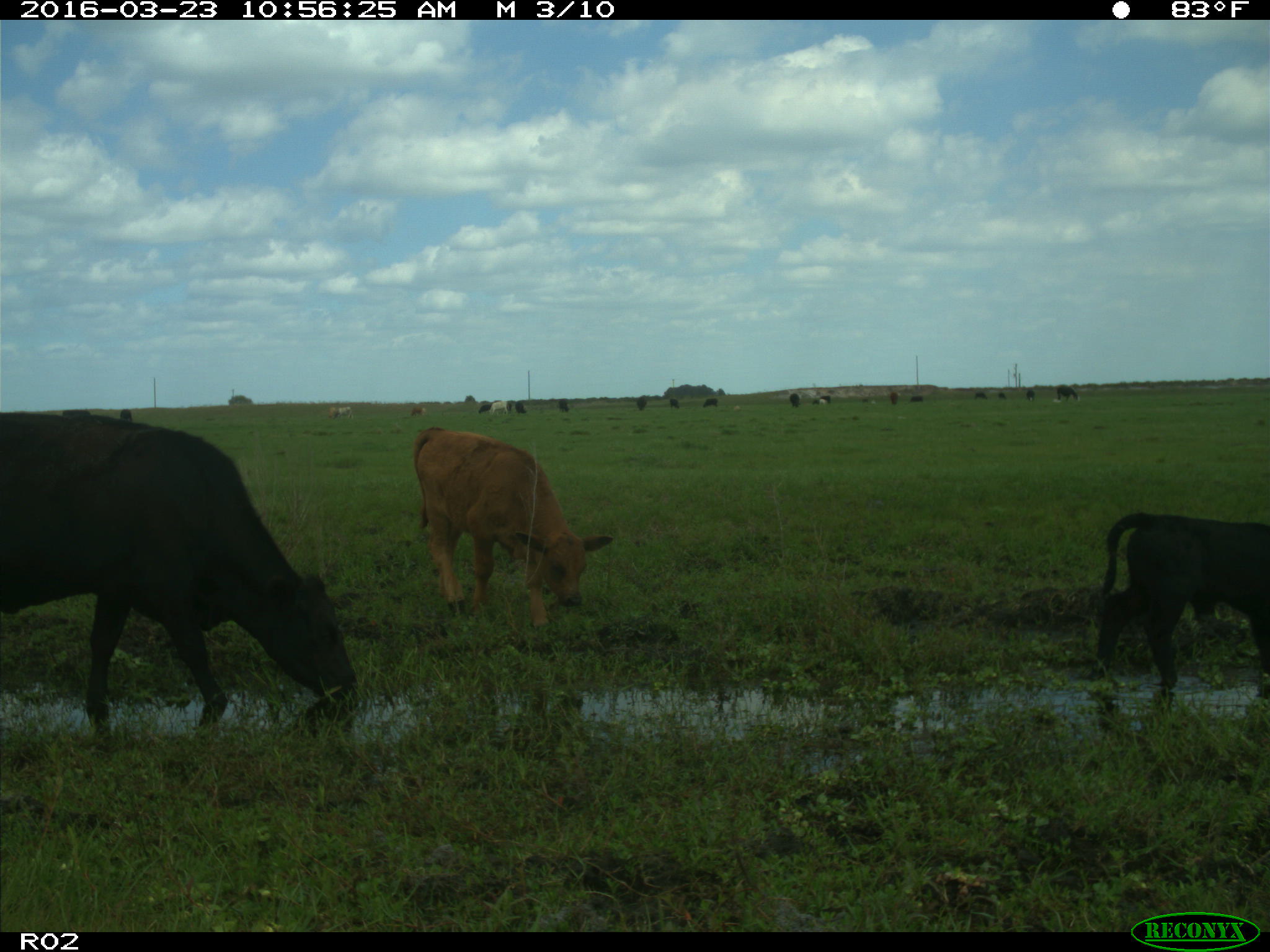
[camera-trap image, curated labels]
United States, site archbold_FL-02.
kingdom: Animalia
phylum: Chordata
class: Mammalia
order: Artiodactyla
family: Bovidae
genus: Bos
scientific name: Bos taurus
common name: domestic cow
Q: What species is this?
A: Bos taurus (domestic cow).